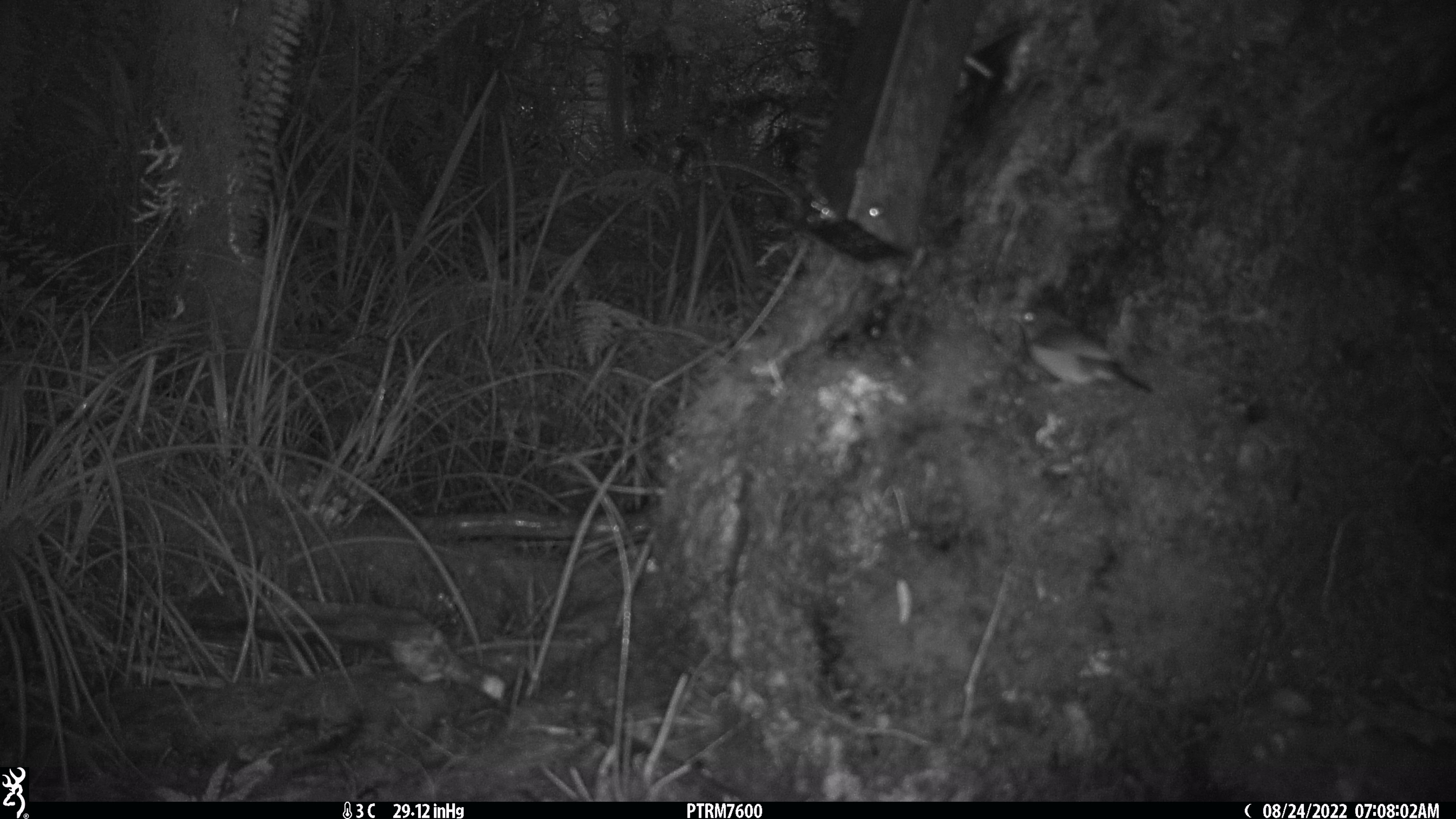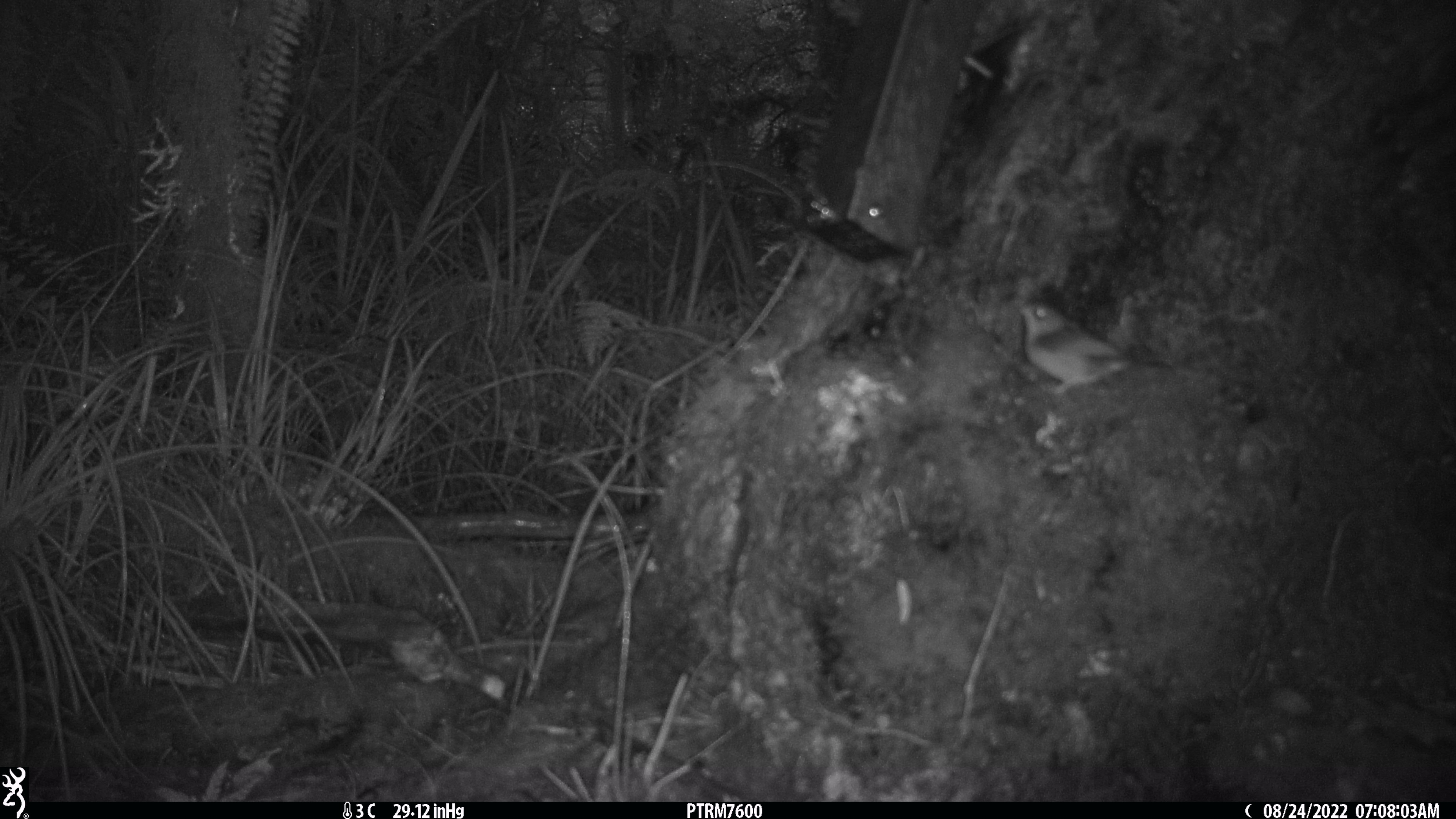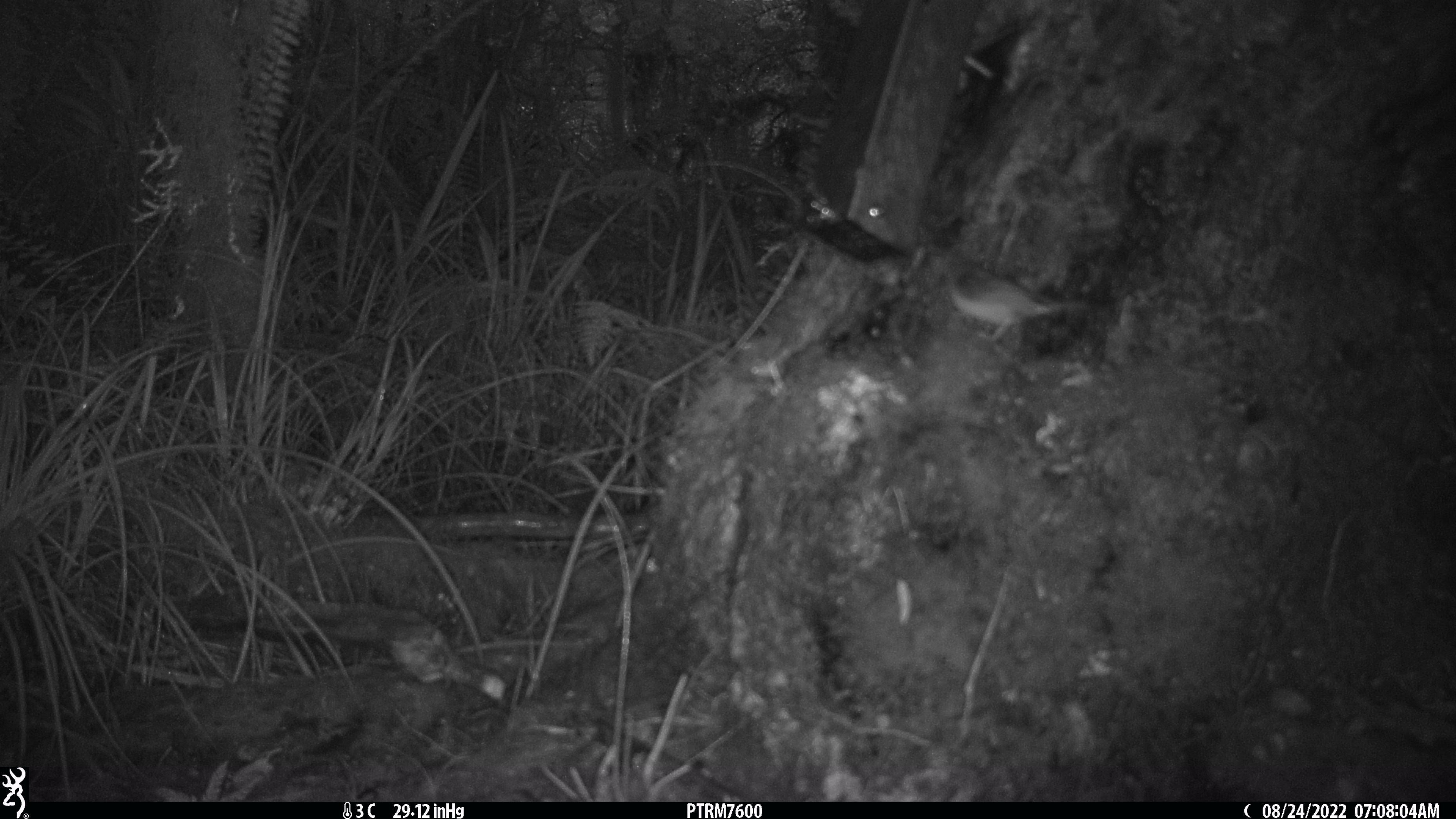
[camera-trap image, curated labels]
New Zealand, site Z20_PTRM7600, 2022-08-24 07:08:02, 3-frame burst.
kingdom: Animalia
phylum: Chordata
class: Aves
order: Passeriformes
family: Zosteropidae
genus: Zosterops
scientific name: Zosterops lateralis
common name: silvereye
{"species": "silvereye (Zosterops lateralis)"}